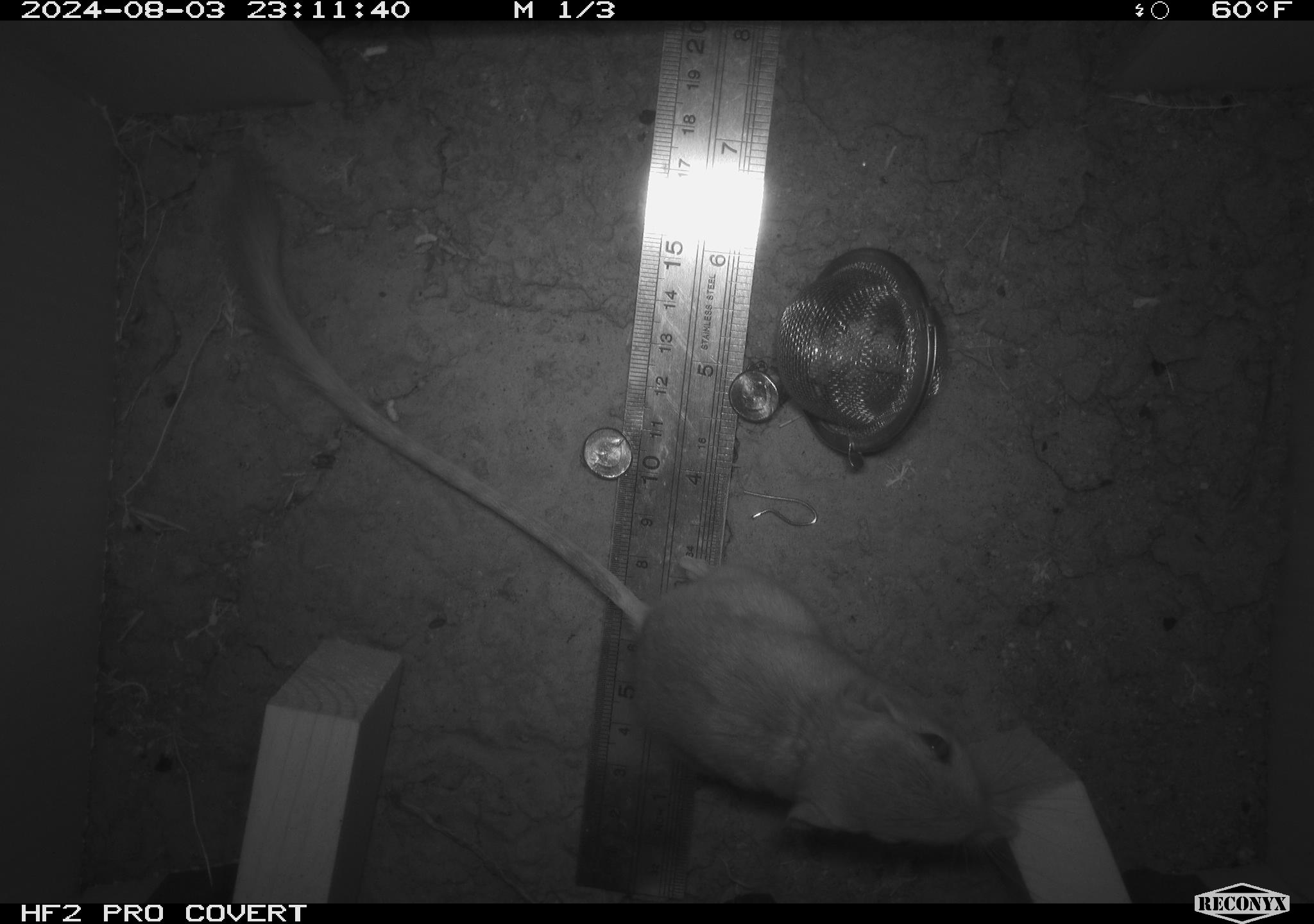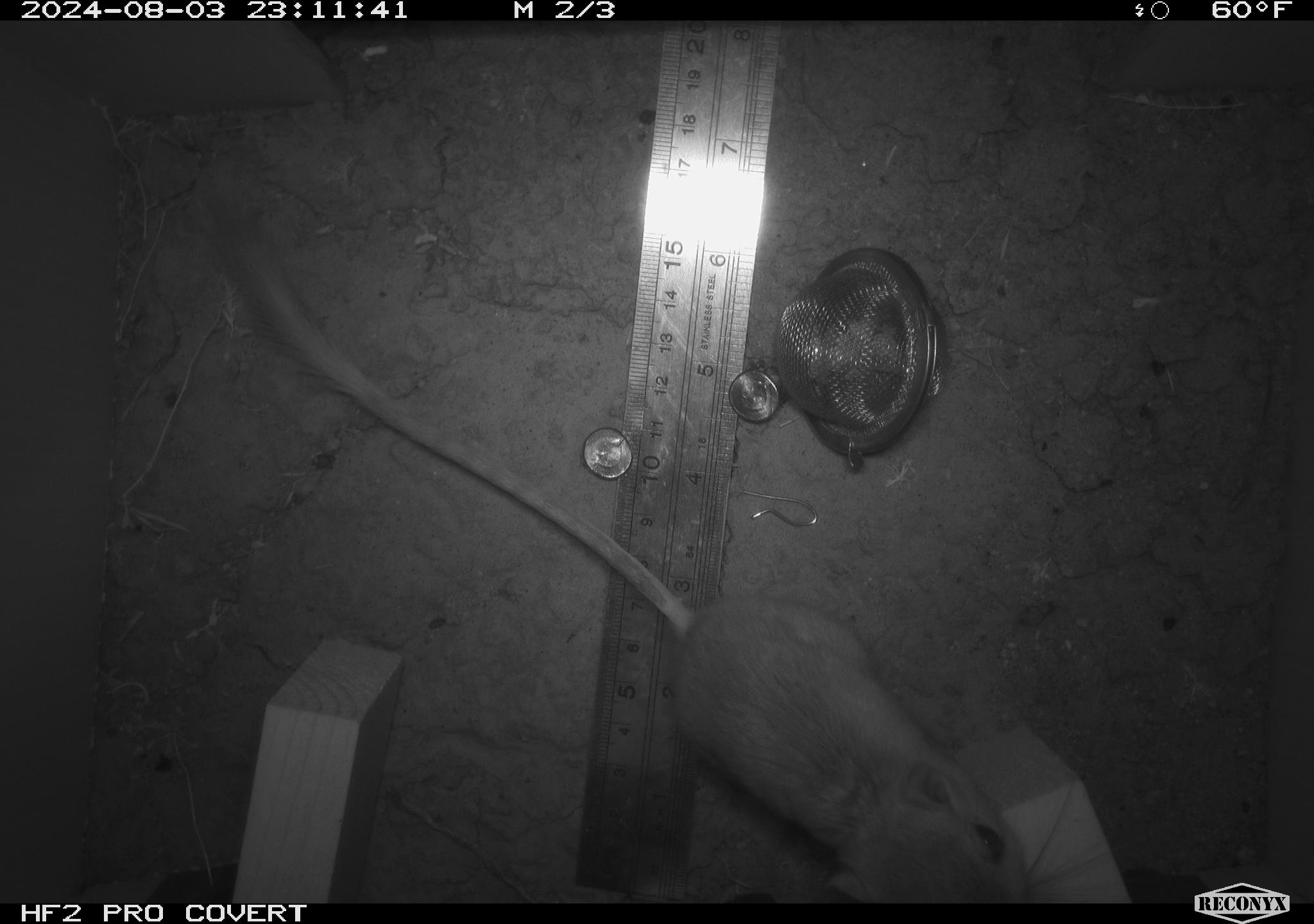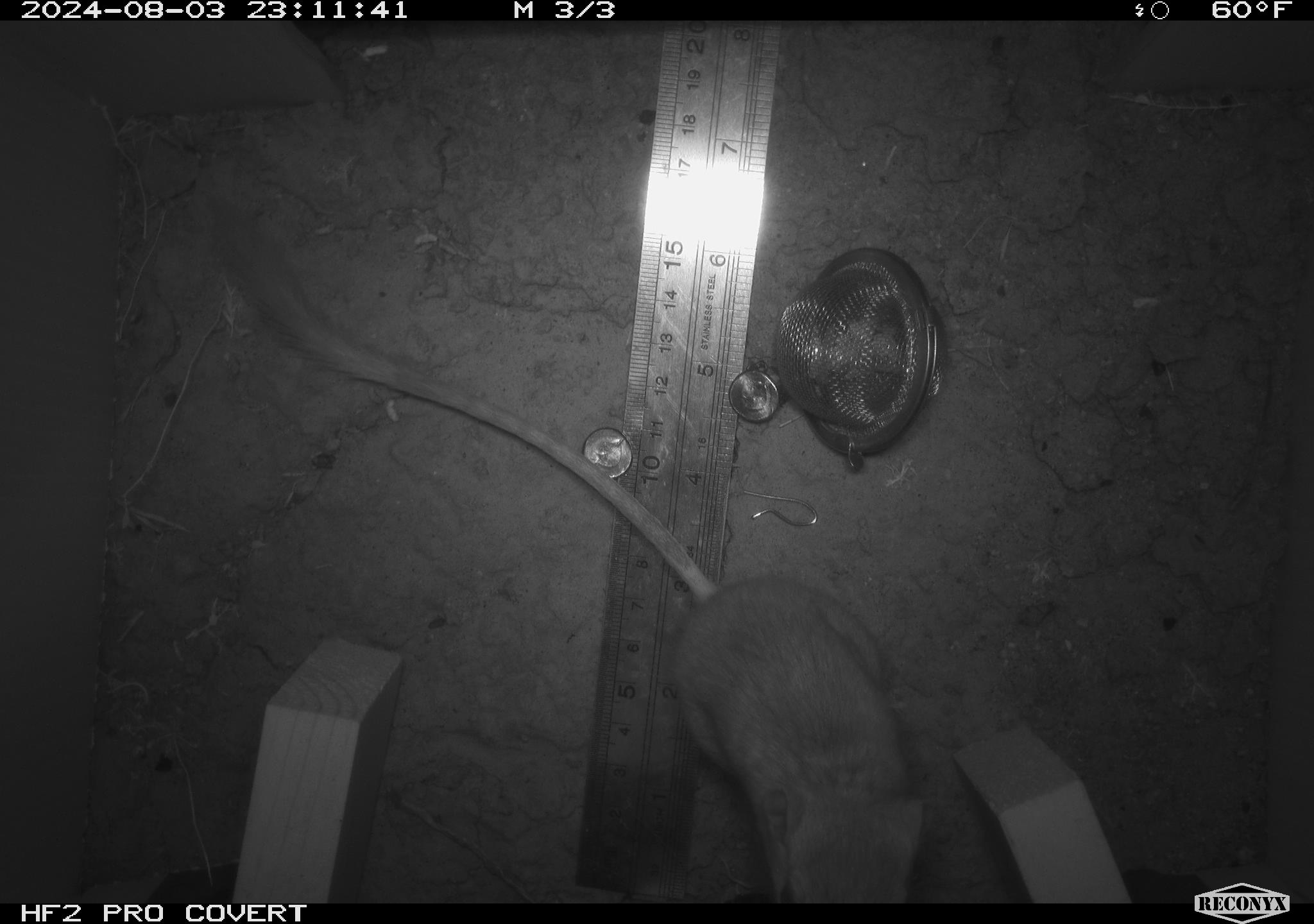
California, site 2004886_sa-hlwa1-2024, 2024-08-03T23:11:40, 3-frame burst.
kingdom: Animalia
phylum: Chordata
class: Mammalia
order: Rodentia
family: Heteromyidae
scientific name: Heteromyidae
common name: kangaroo rats and pocket mice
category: heteromyidae family